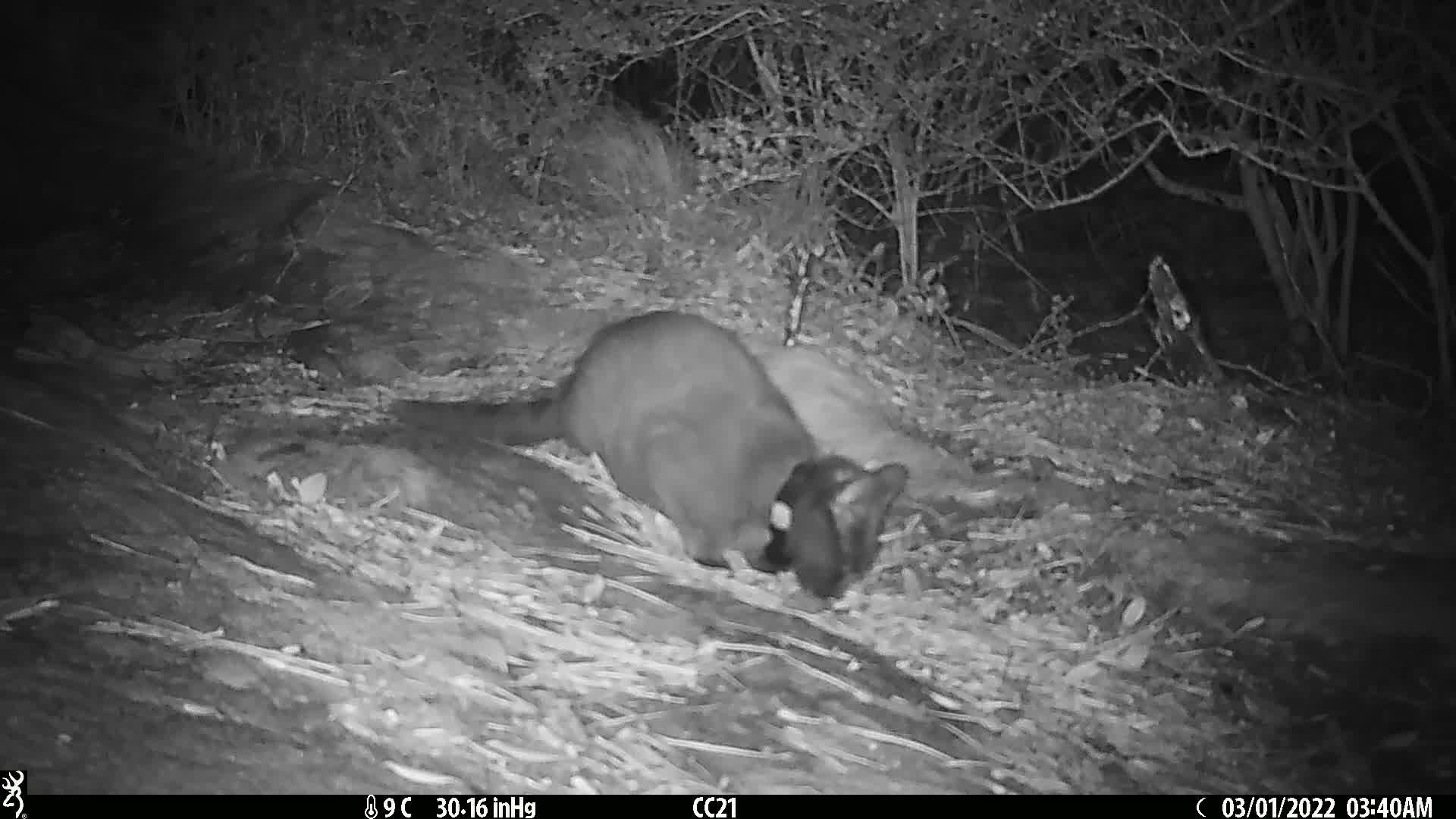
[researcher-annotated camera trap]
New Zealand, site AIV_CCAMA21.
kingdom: Animalia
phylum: Chordata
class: Mammalia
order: Carnivora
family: Felidae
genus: Felis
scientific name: Felis catus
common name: domestic cat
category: cat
Cat (domestic cat) (Felis catus).